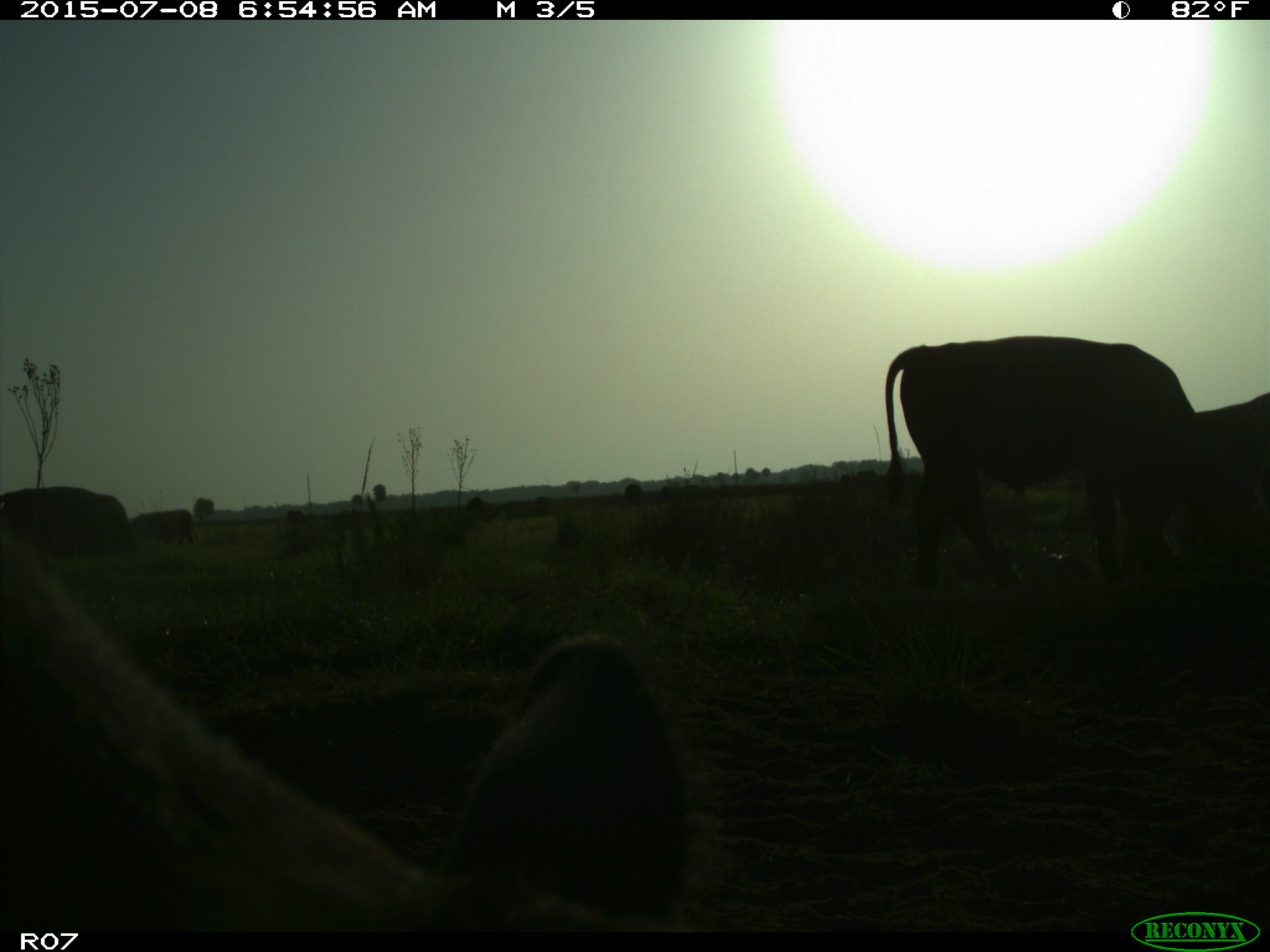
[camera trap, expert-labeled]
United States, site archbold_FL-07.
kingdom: Animalia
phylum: Chordata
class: Mammalia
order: Artiodactyla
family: Bovidae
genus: Bos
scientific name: Bos taurus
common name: domestic cow